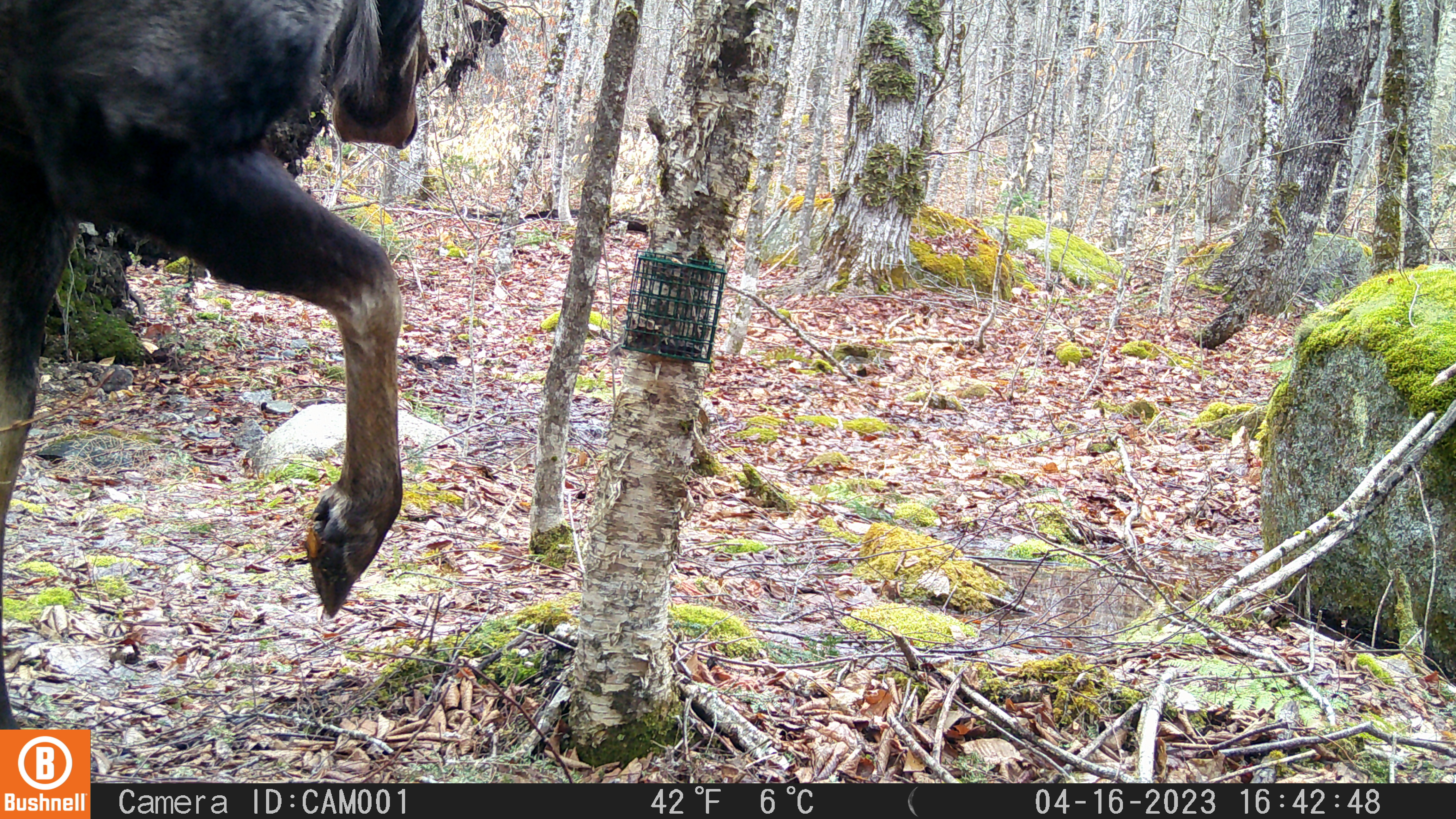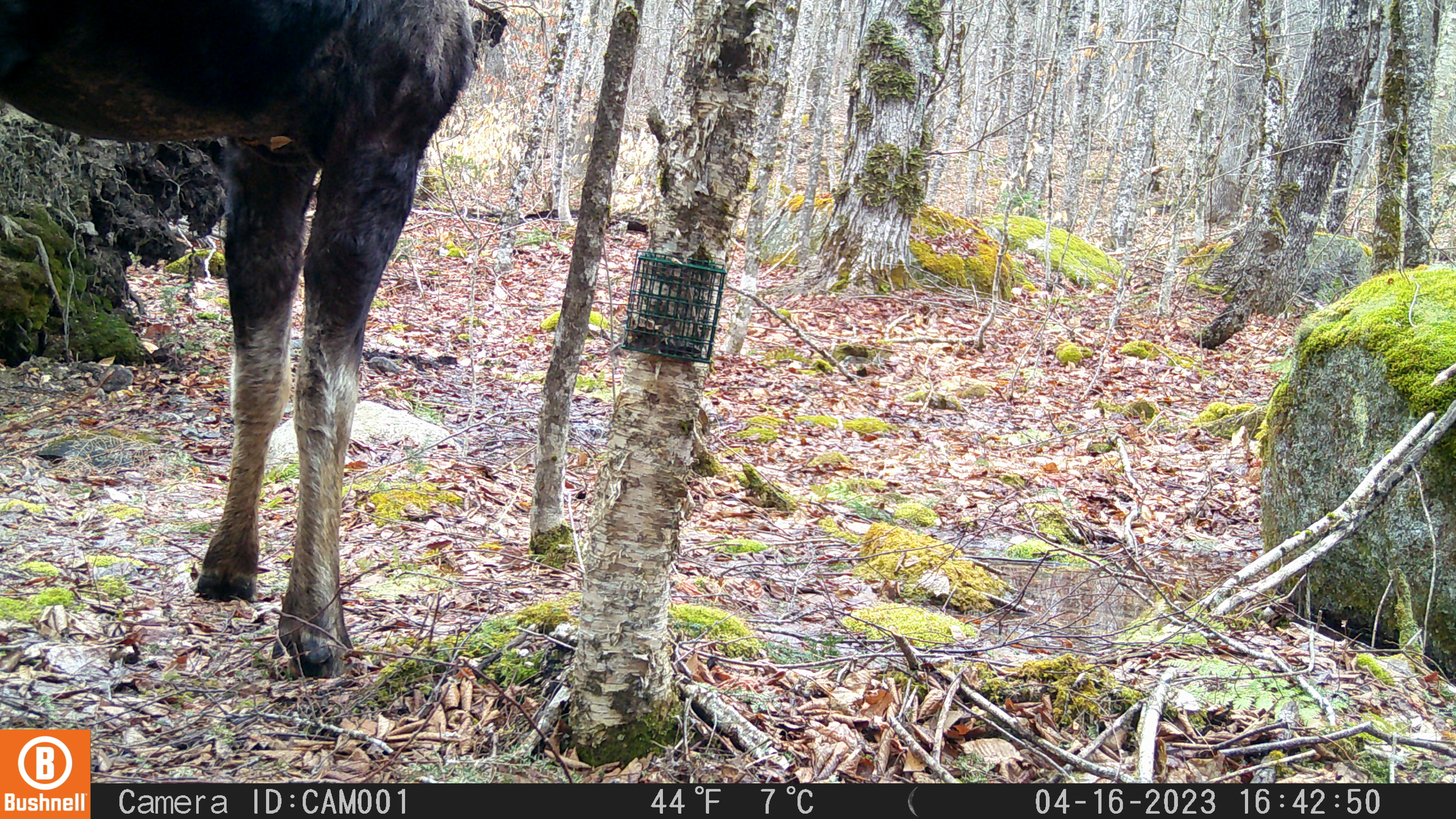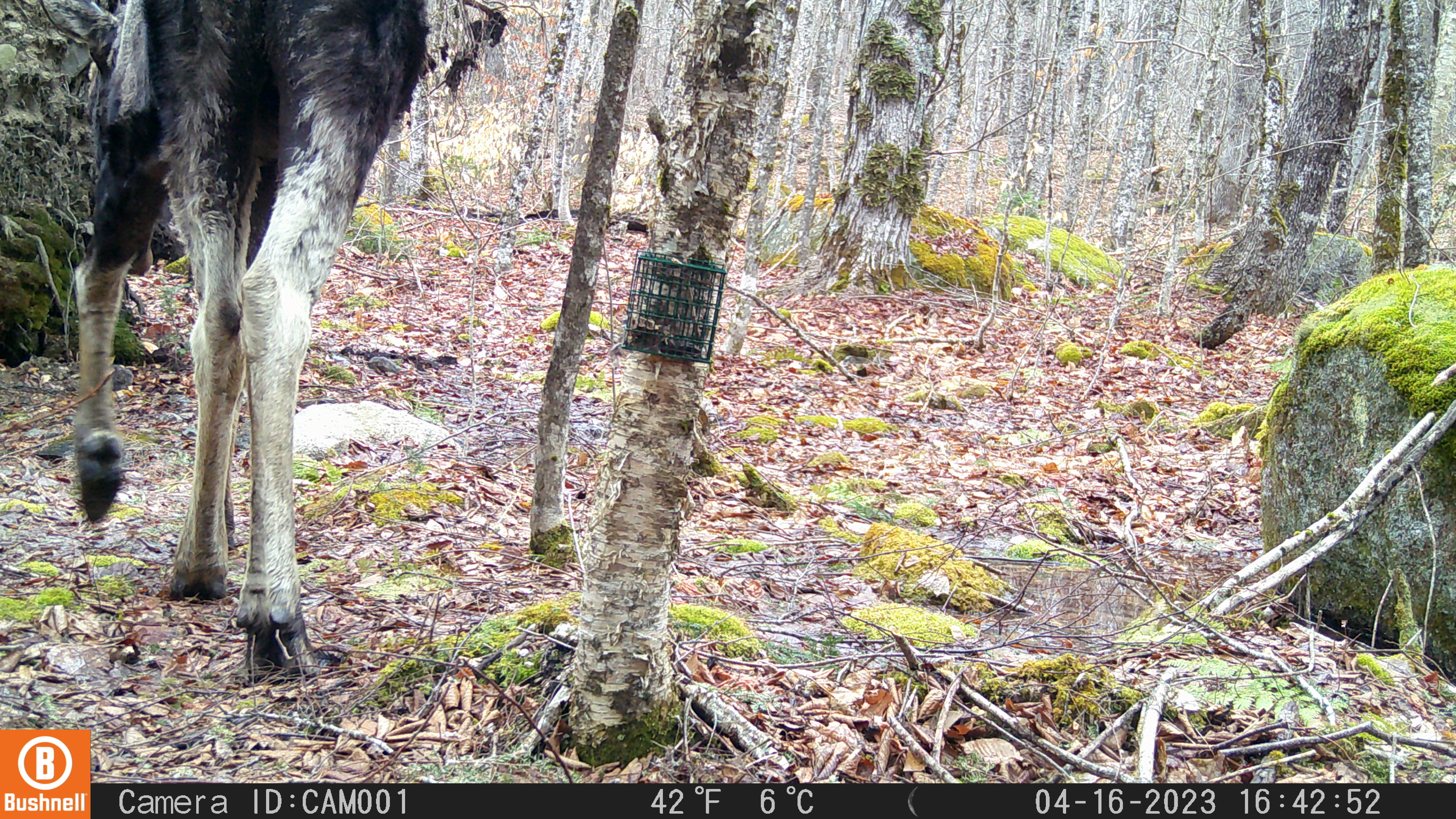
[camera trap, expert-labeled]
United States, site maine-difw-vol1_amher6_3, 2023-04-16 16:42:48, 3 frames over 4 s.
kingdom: Animalia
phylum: Chordata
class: Mammalia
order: Artiodactyla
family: Cervidae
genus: Alces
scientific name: Alces alces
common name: moose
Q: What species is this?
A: Moose (Alces alces).